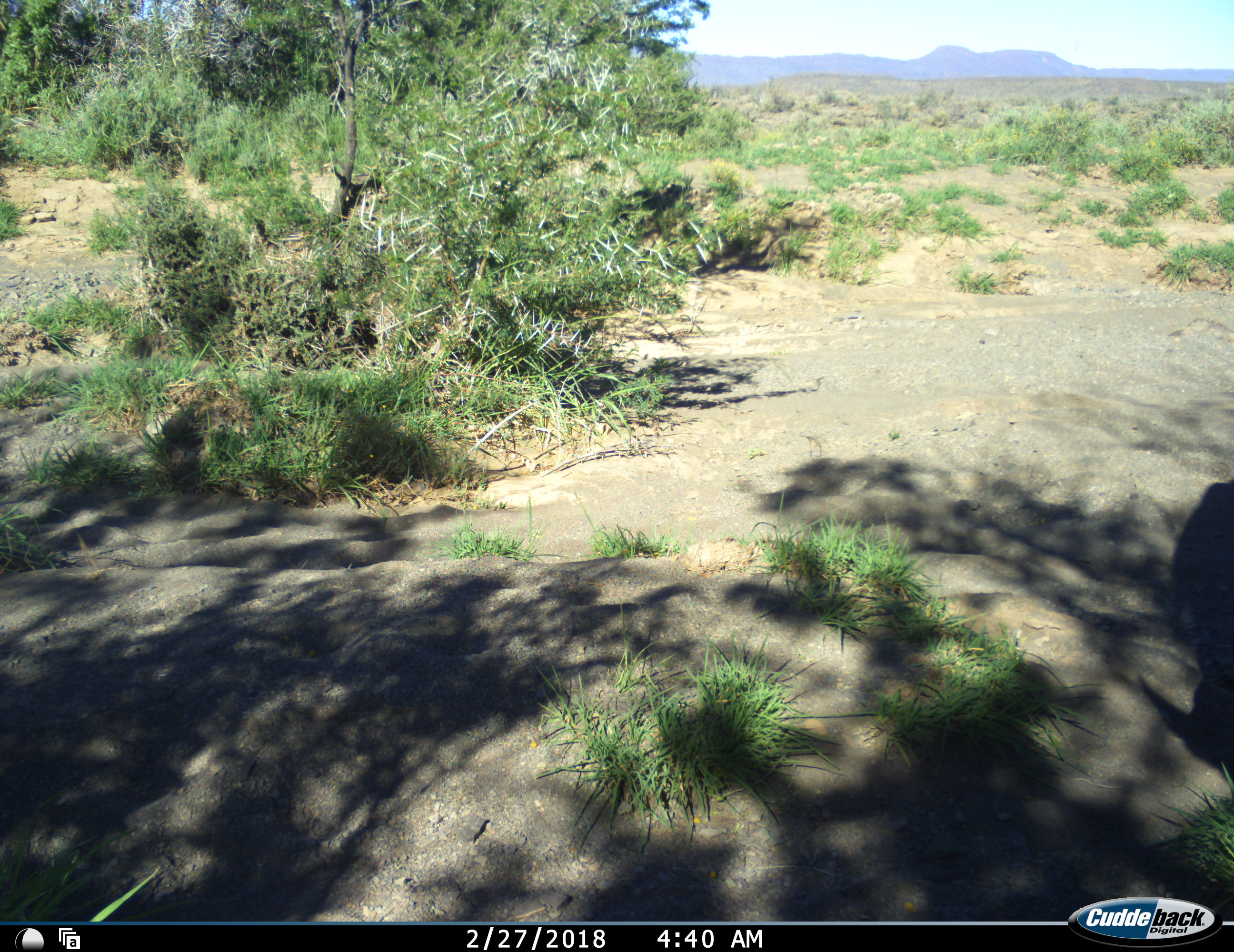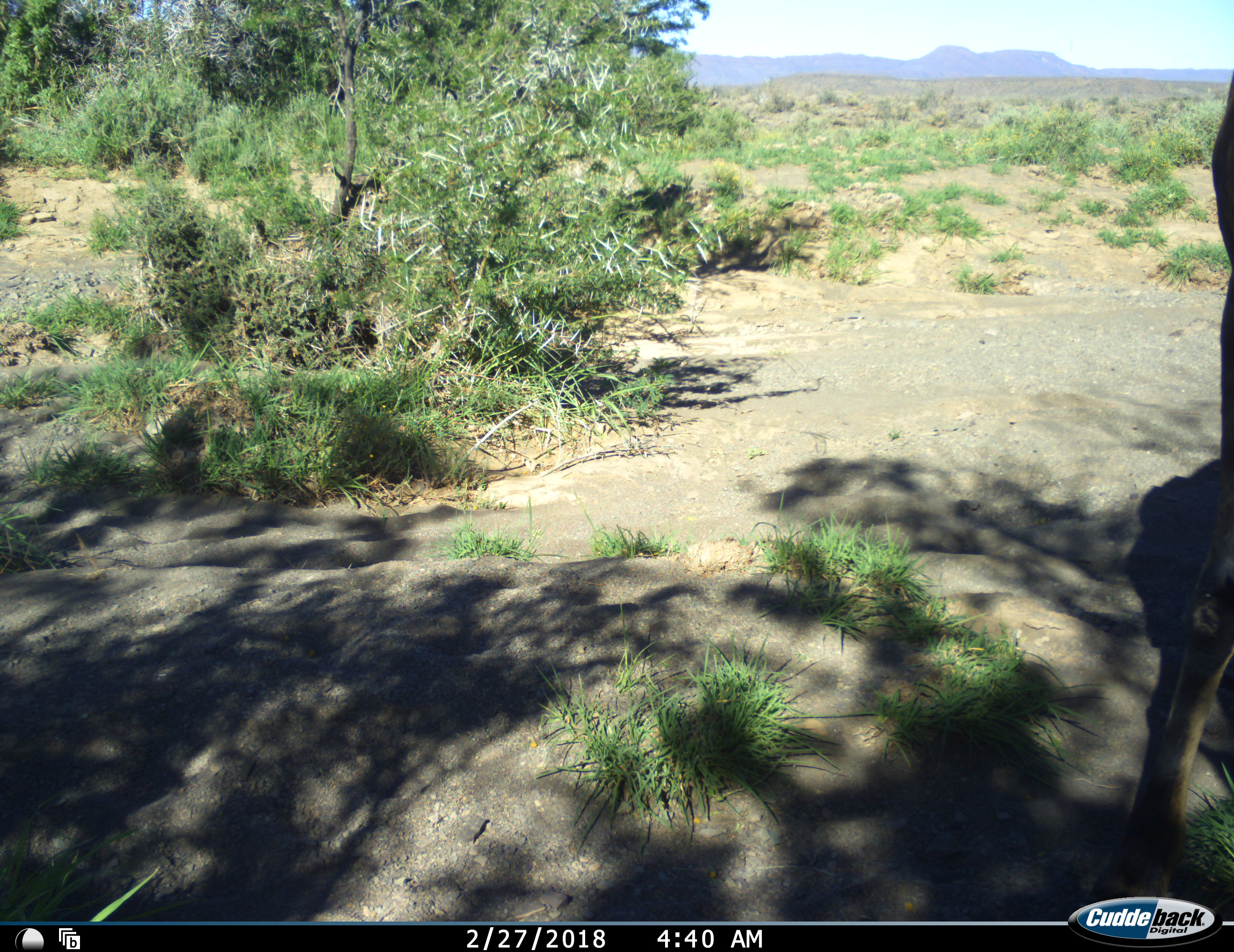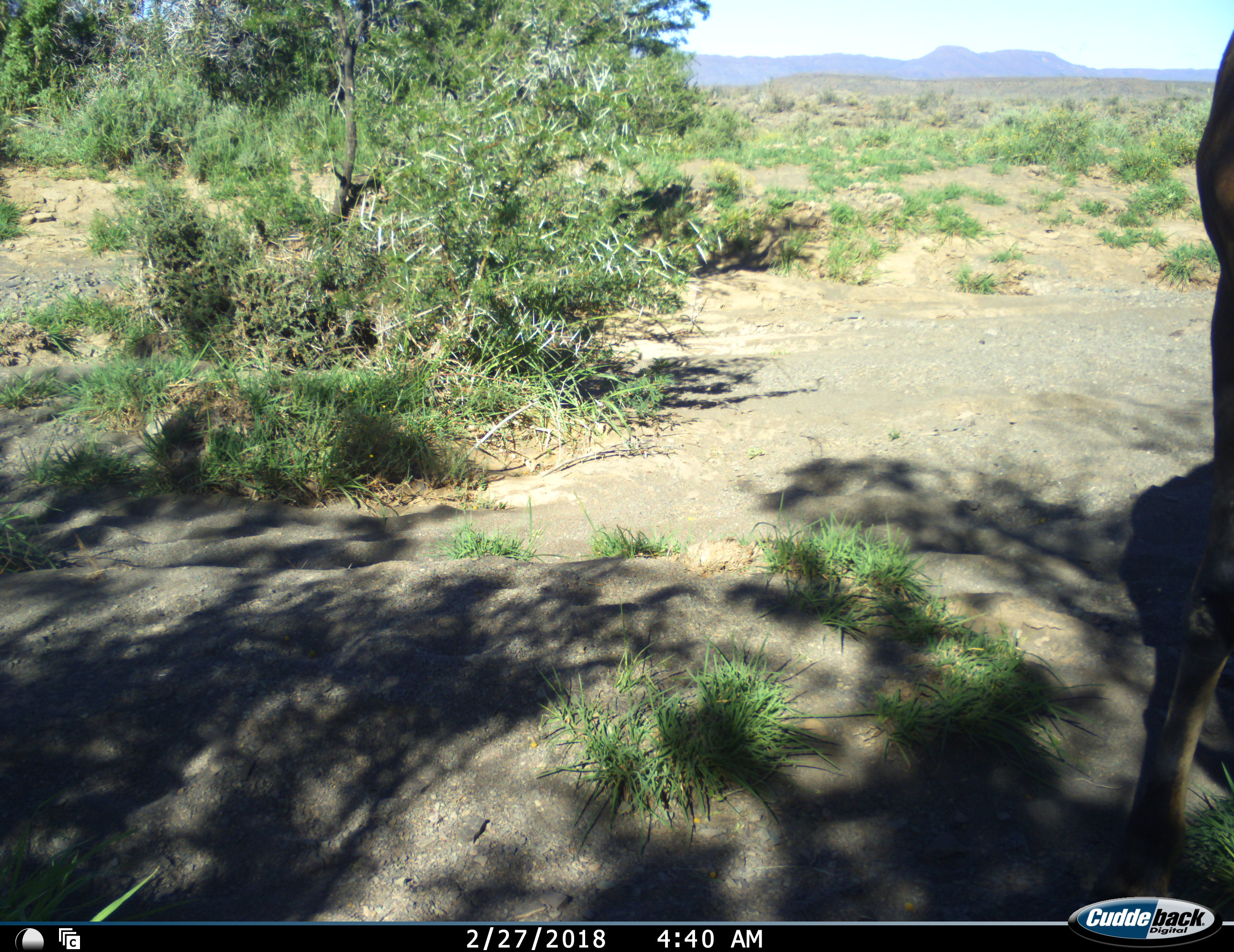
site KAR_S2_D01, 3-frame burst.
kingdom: Animalia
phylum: Chordata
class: Mammalia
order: Artiodactyla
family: Bovidae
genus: Tragelaphus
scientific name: Tragelaphus oryx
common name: eland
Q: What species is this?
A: Eland (Tragelaphus oryx).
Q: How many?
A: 1.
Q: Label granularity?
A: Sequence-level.